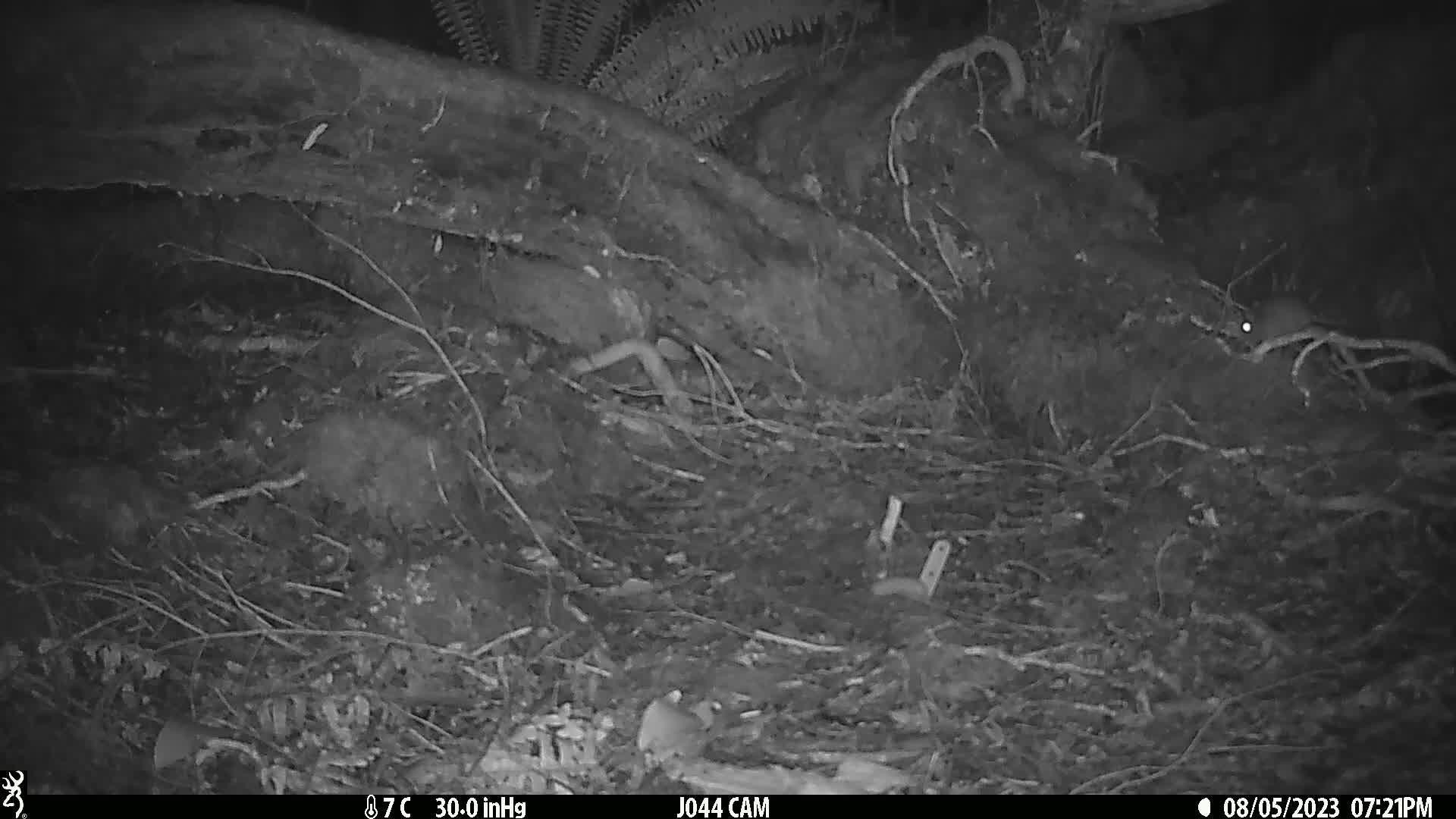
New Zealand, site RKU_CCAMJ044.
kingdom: Animalia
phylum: Chordata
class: Mammalia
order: Rodentia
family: Muridae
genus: Rattus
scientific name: Rattus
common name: rat